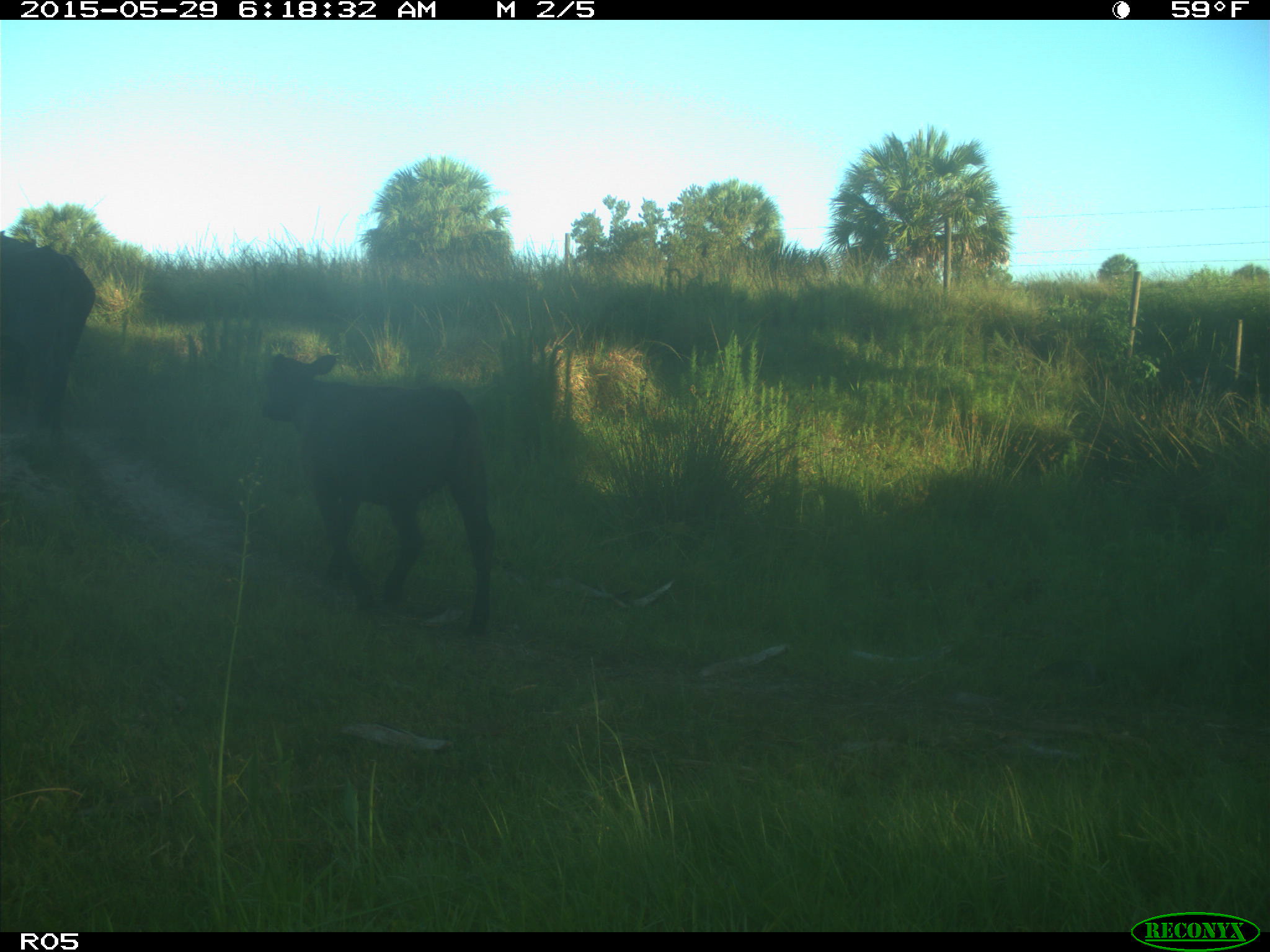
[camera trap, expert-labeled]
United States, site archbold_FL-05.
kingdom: Animalia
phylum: Chordata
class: Mammalia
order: Artiodactyla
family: Bovidae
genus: Bos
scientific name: Bos taurus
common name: domestic cow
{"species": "Bos taurus (domestic cow)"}